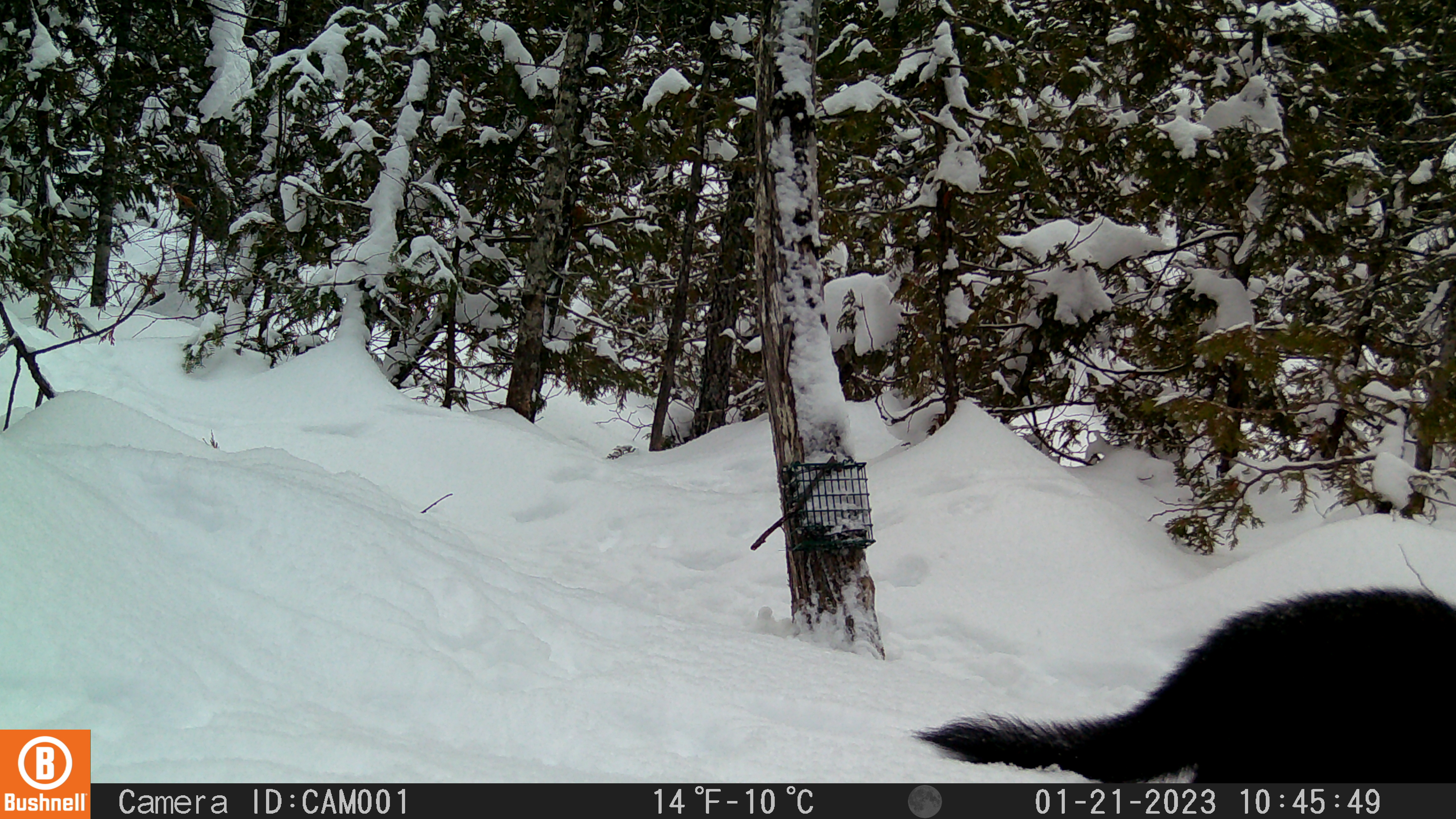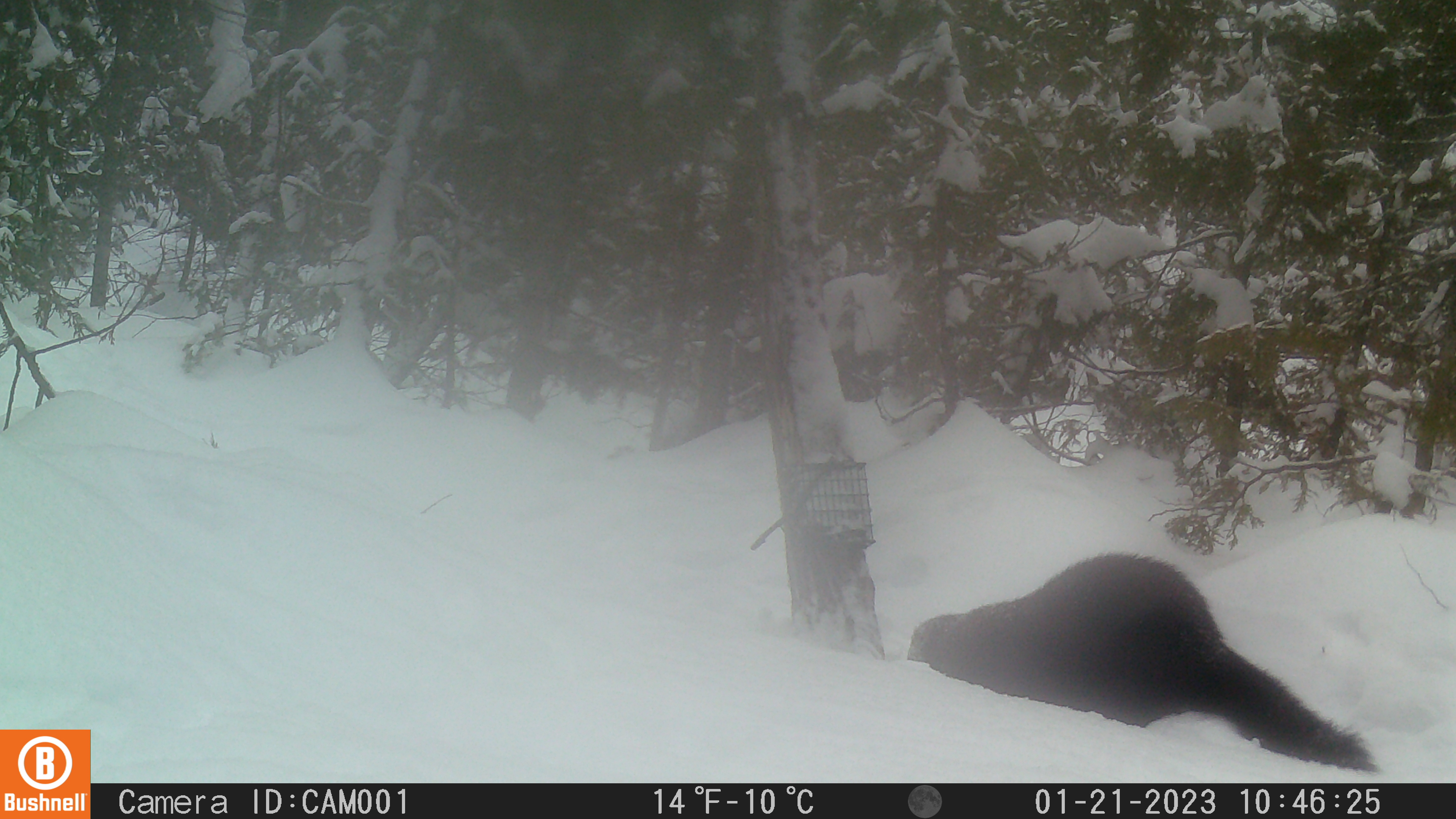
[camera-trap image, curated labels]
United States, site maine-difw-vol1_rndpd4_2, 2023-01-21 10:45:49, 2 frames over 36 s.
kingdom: Animalia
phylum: Chordata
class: Mammalia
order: Carnivora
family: Mustelidae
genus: Pekania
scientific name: Pekania pennanti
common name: fisher